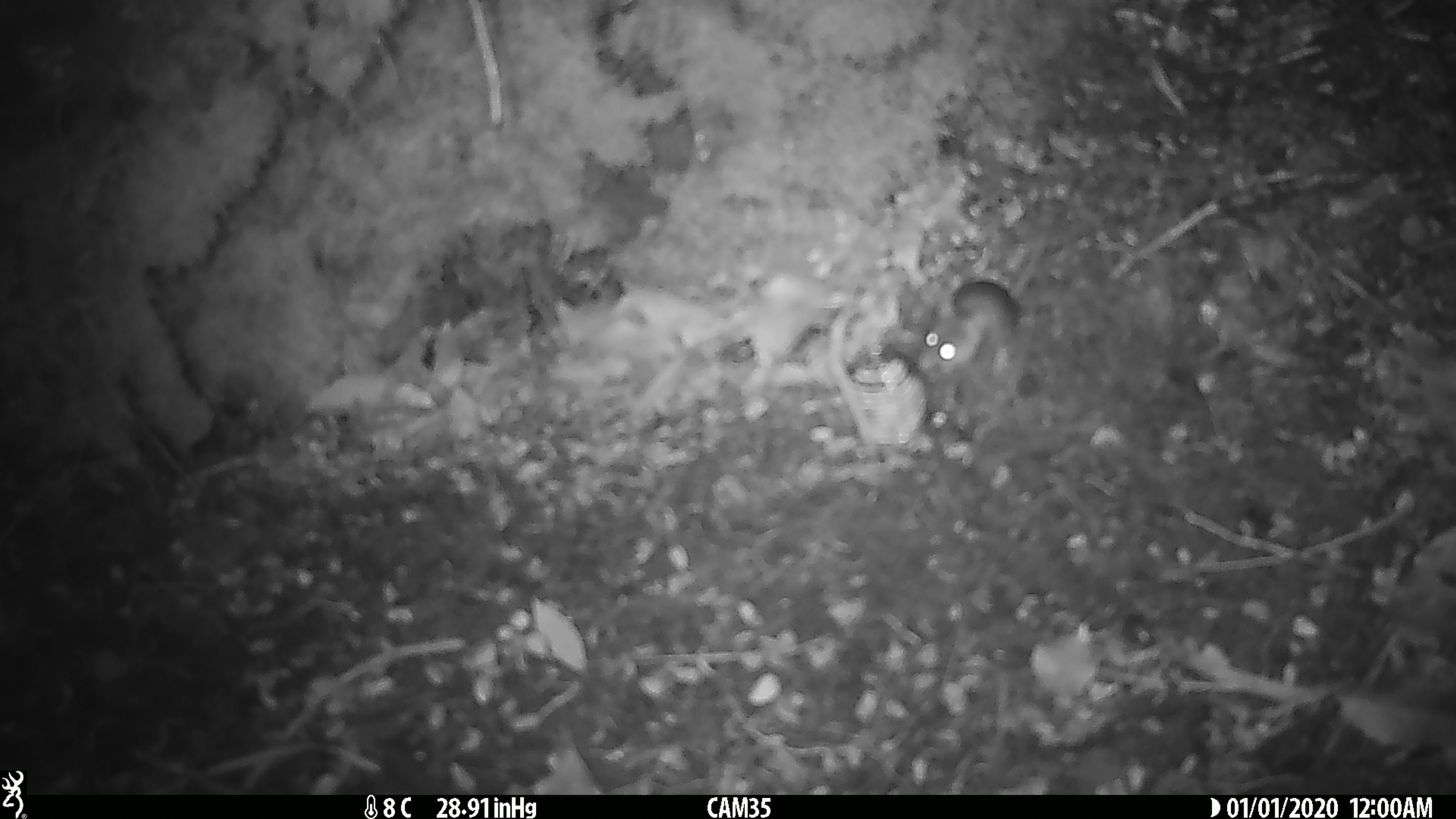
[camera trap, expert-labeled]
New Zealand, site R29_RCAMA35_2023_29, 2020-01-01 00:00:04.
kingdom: Animalia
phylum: Chordata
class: Mammalia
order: Rodentia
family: Muridae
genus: Mus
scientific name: Mus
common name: mouse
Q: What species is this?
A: Mouse (Mus).